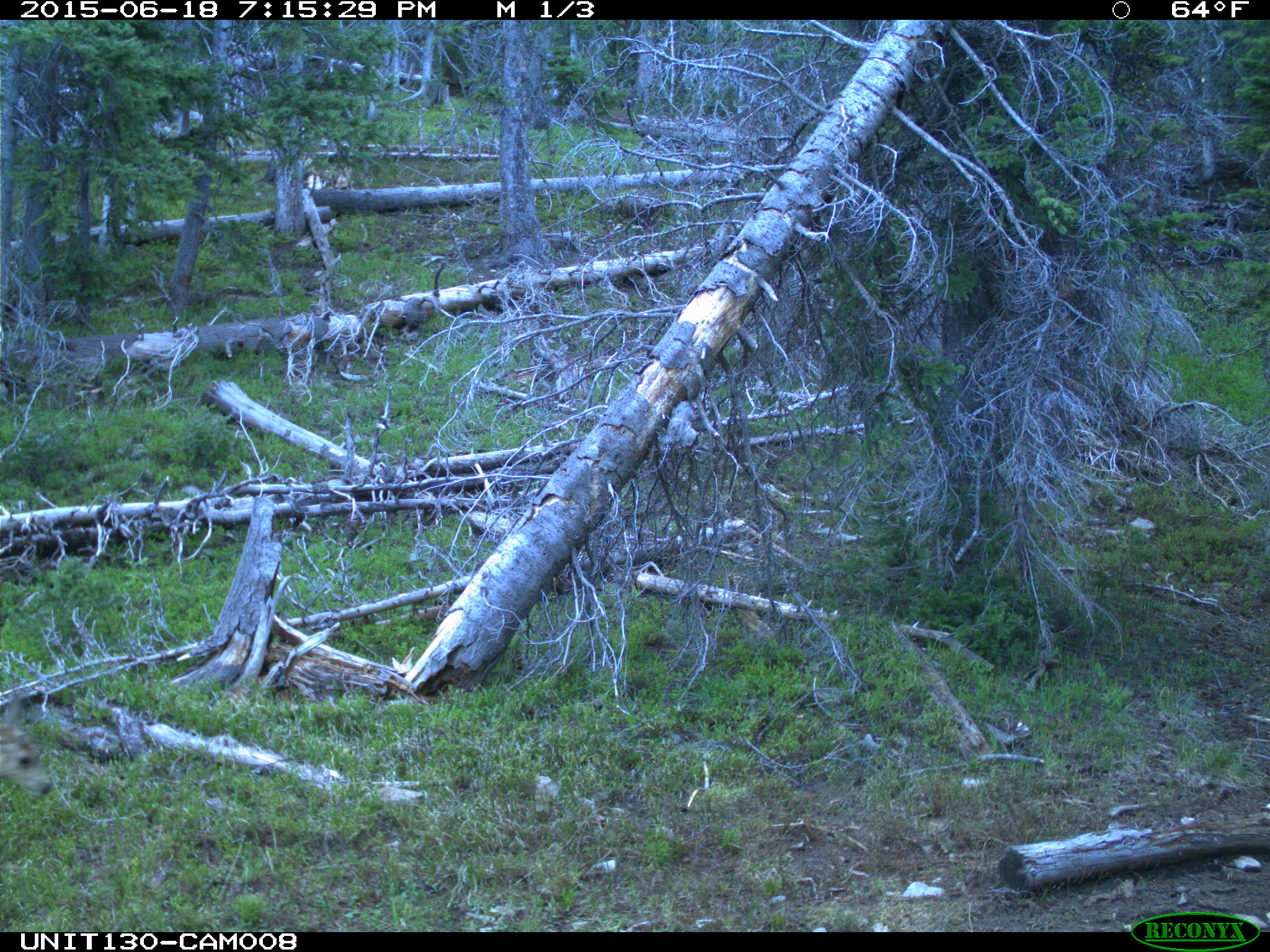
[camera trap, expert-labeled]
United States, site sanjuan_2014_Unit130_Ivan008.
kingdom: Animalia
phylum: Chordata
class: Mammalia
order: Artiodactyla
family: Cervidae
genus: Odocoileus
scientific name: Odocoileus hemionus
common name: mule deer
Odocoileus hemionus (mule deer).